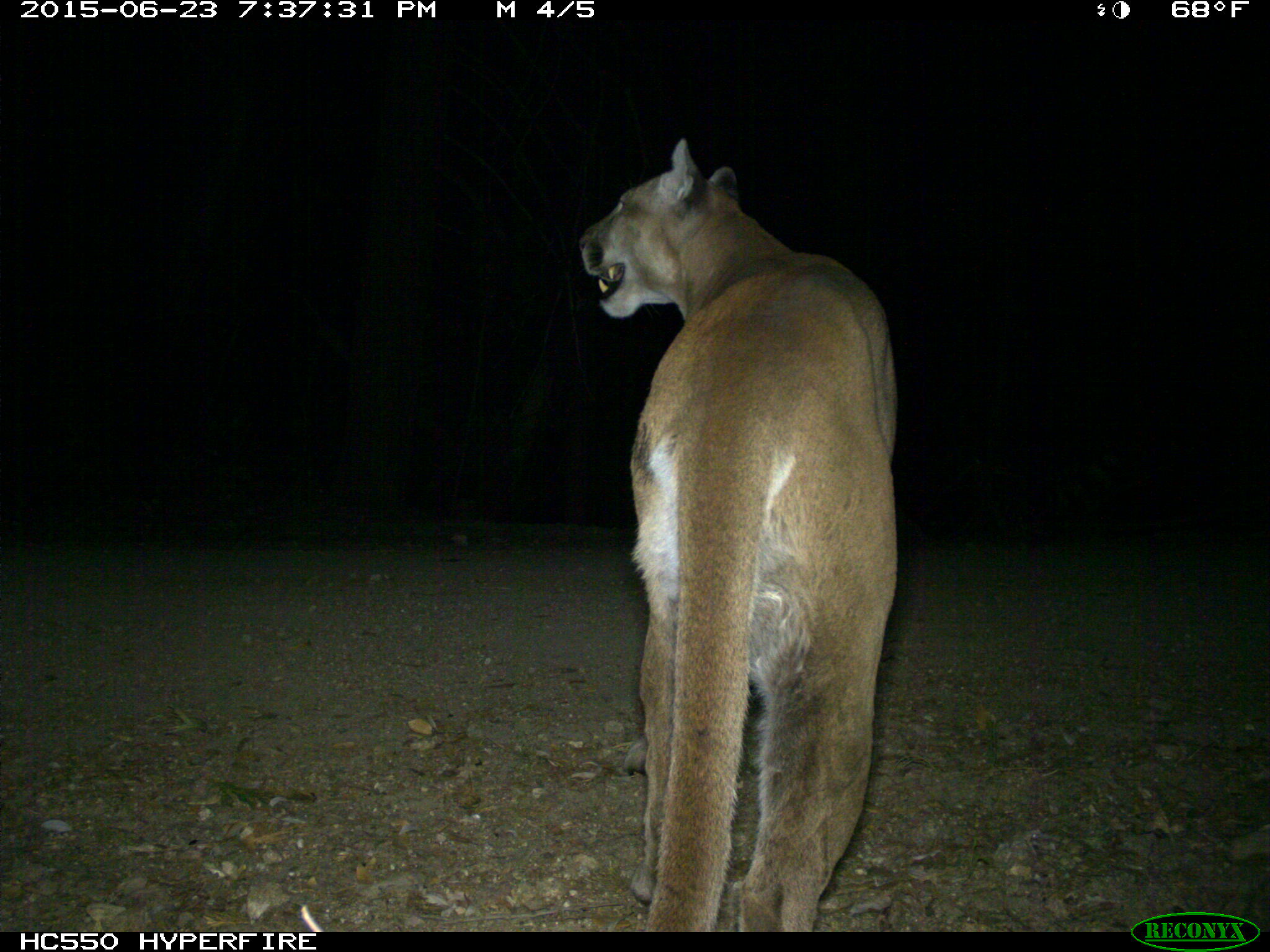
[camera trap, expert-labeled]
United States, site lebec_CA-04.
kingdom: Animalia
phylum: Chordata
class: Mammalia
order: Carnivora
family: Felidae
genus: Puma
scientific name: Puma concolor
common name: mountain lion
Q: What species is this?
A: Puma concolor (mountain lion).